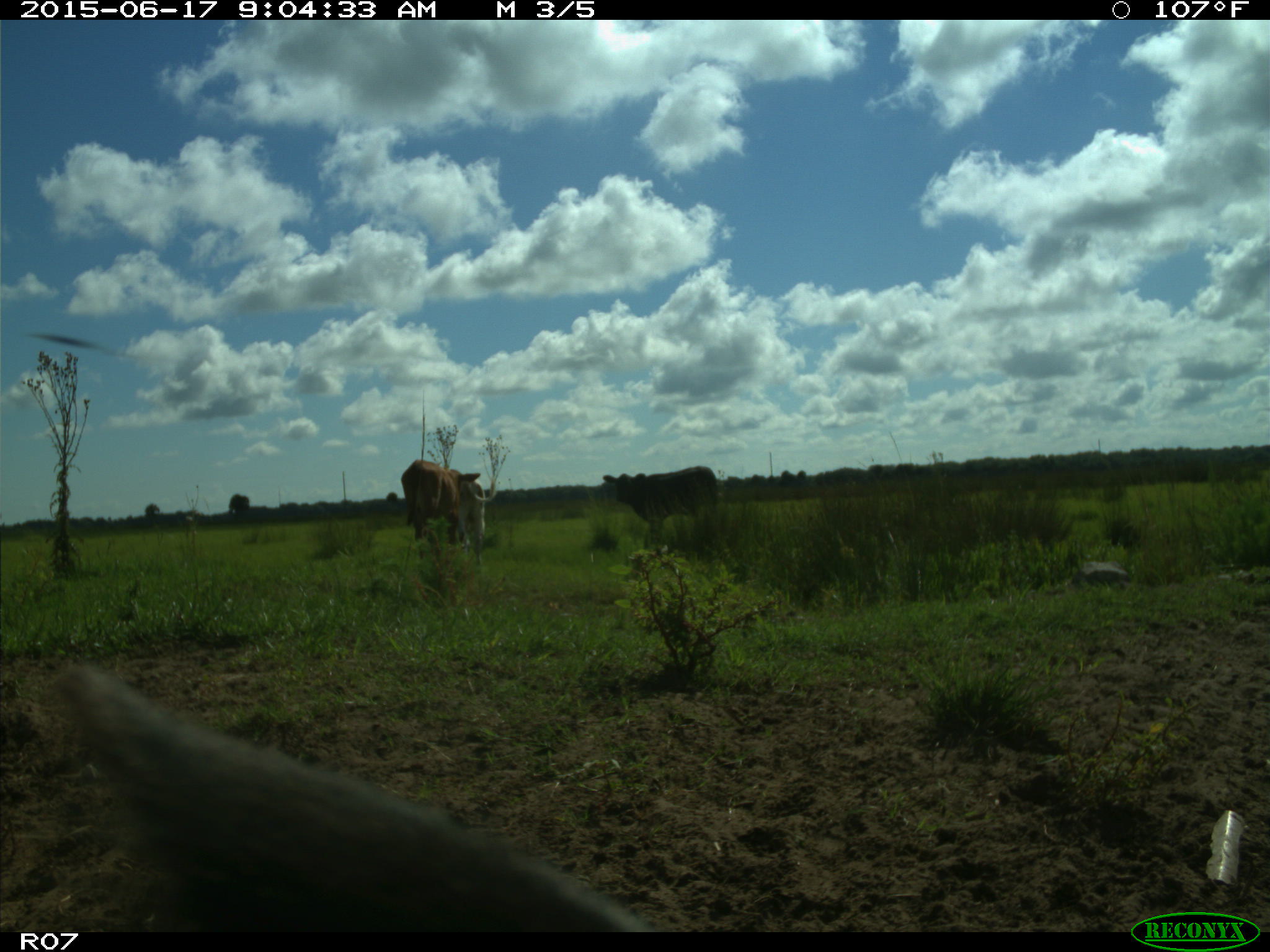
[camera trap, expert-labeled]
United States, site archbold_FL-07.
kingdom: Animalia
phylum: Chordata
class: Mammalia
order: Artiodactyla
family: Bovidae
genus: Bos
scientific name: Bos taurus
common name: domestic cow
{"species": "Bos taurus (domestic cow)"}